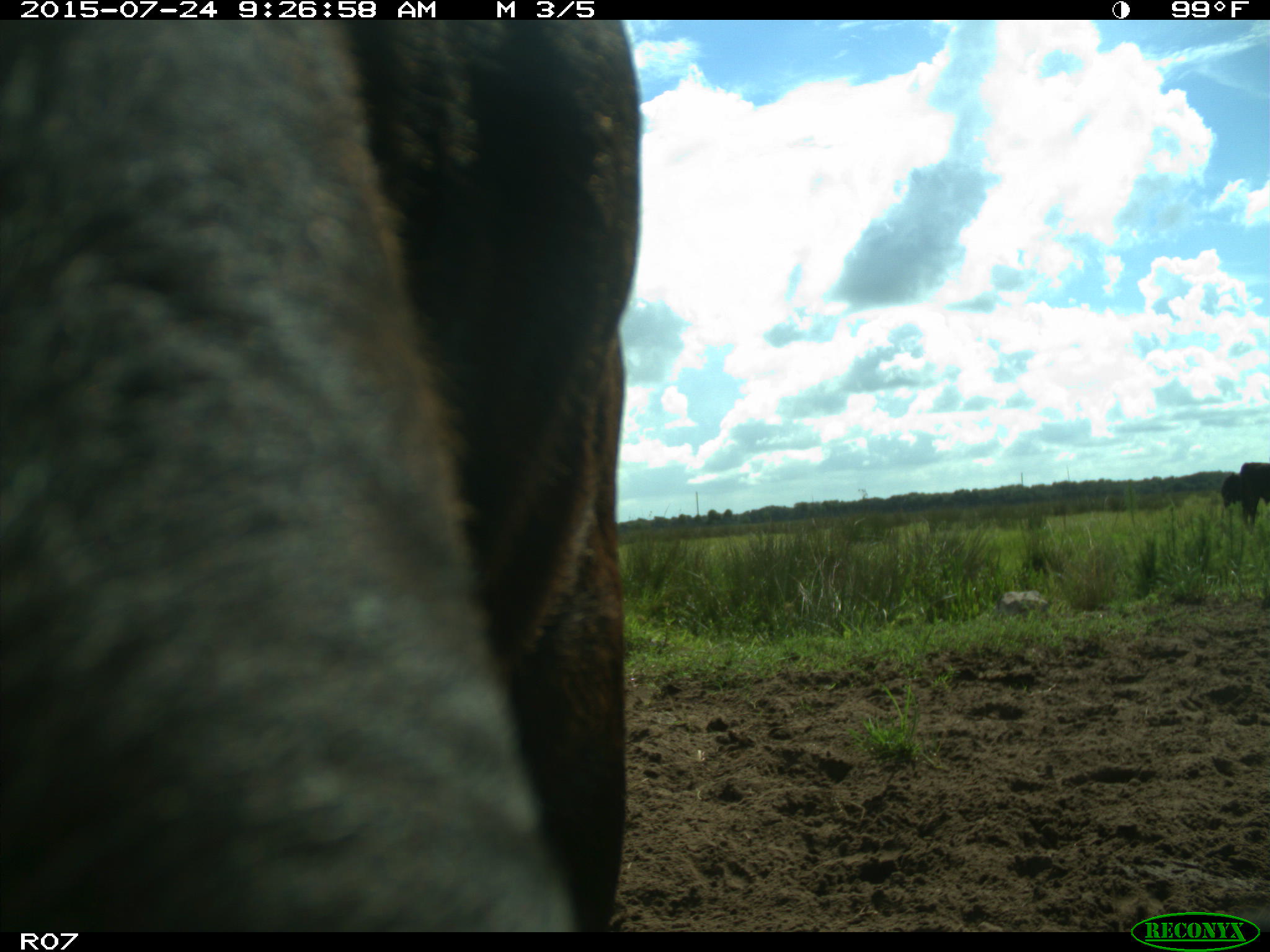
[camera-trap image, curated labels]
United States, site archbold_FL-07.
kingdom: Animalia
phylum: Chordata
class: Mammalia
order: Artiodactyla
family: Bovidae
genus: Bos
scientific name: Bos taurus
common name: domestic cow